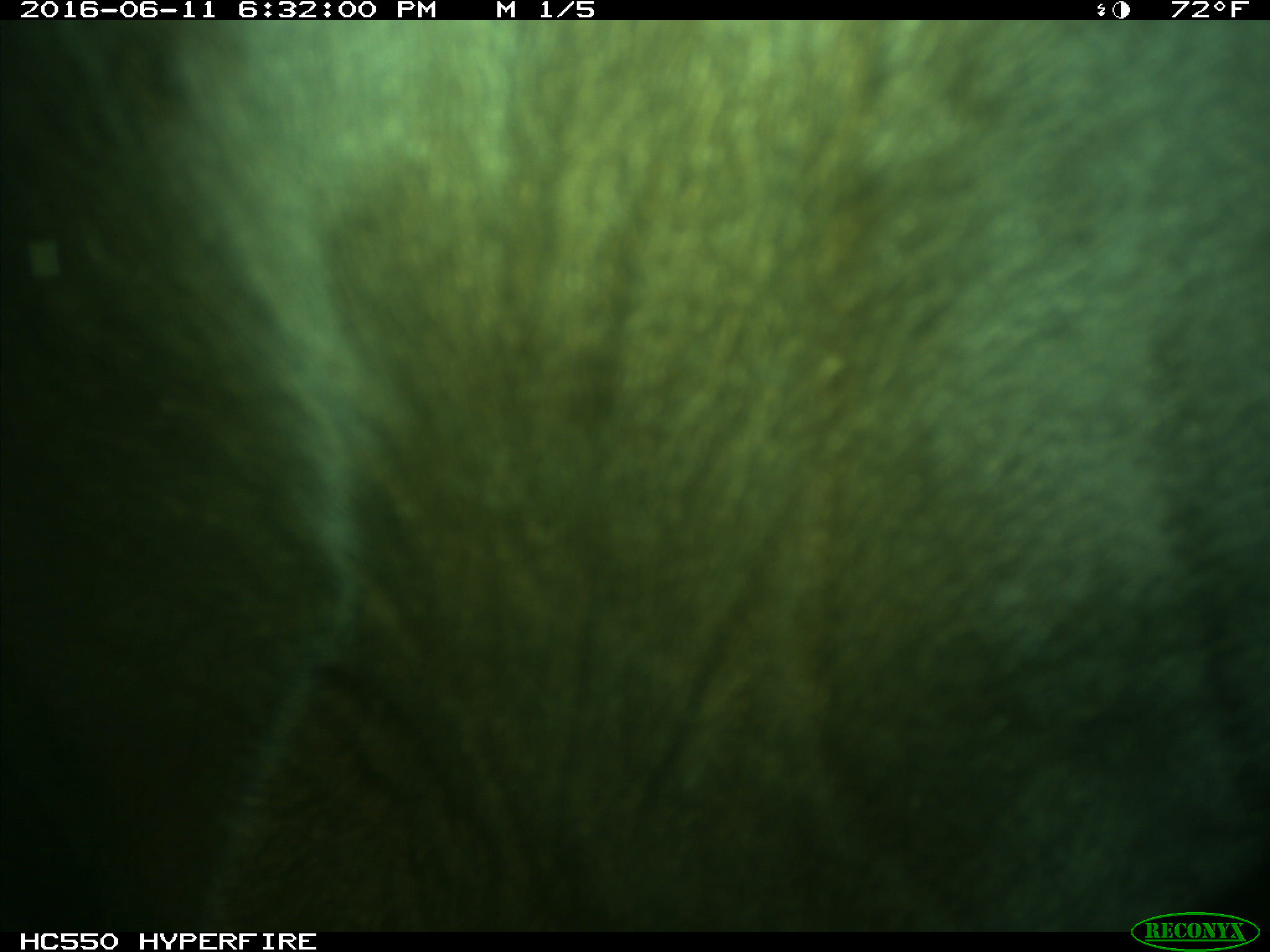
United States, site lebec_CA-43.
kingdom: Animalia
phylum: Chordata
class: Mammalia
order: Artiodactyla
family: Bovidae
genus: Bos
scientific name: Bos taurus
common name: domestic cow